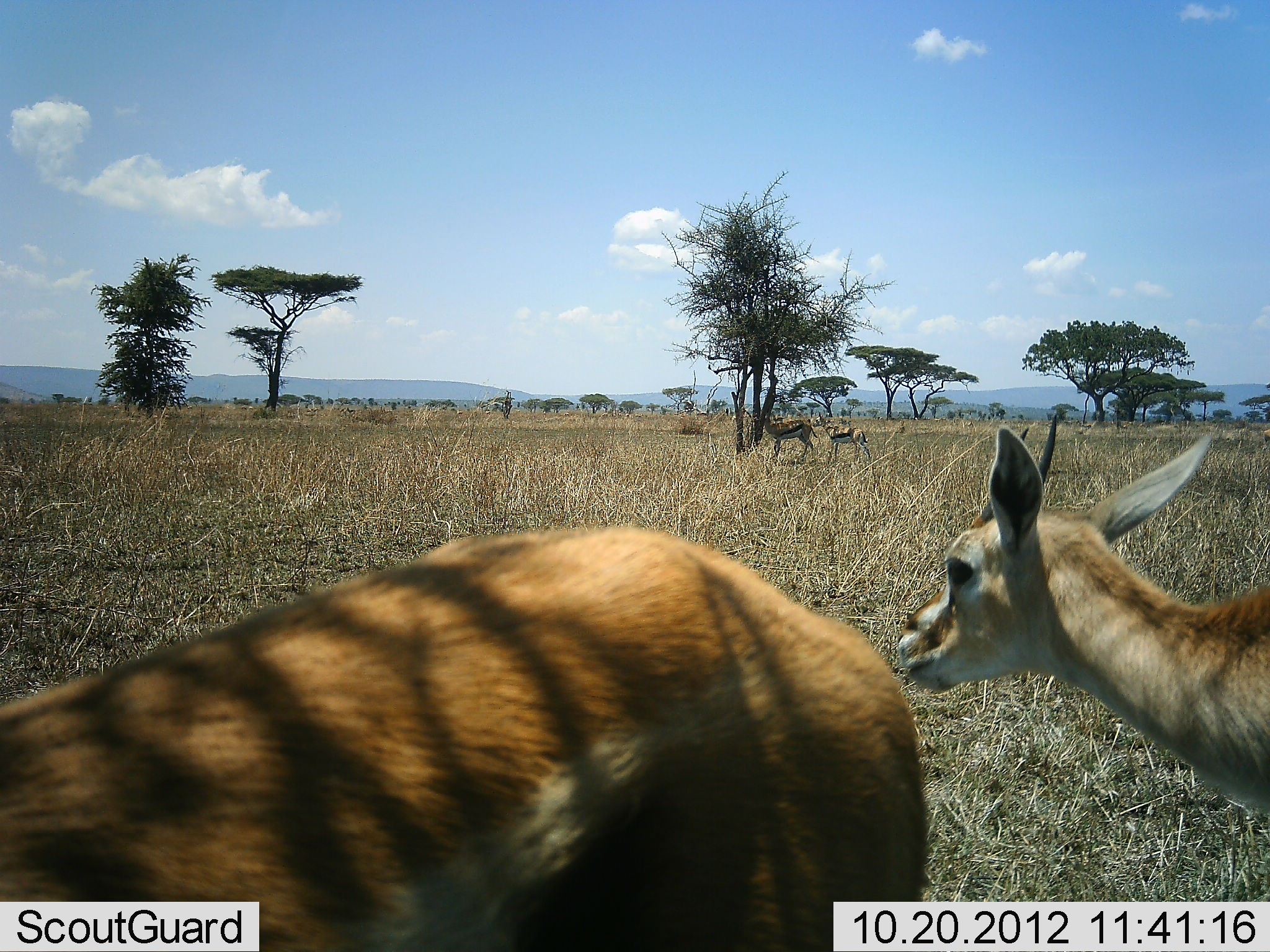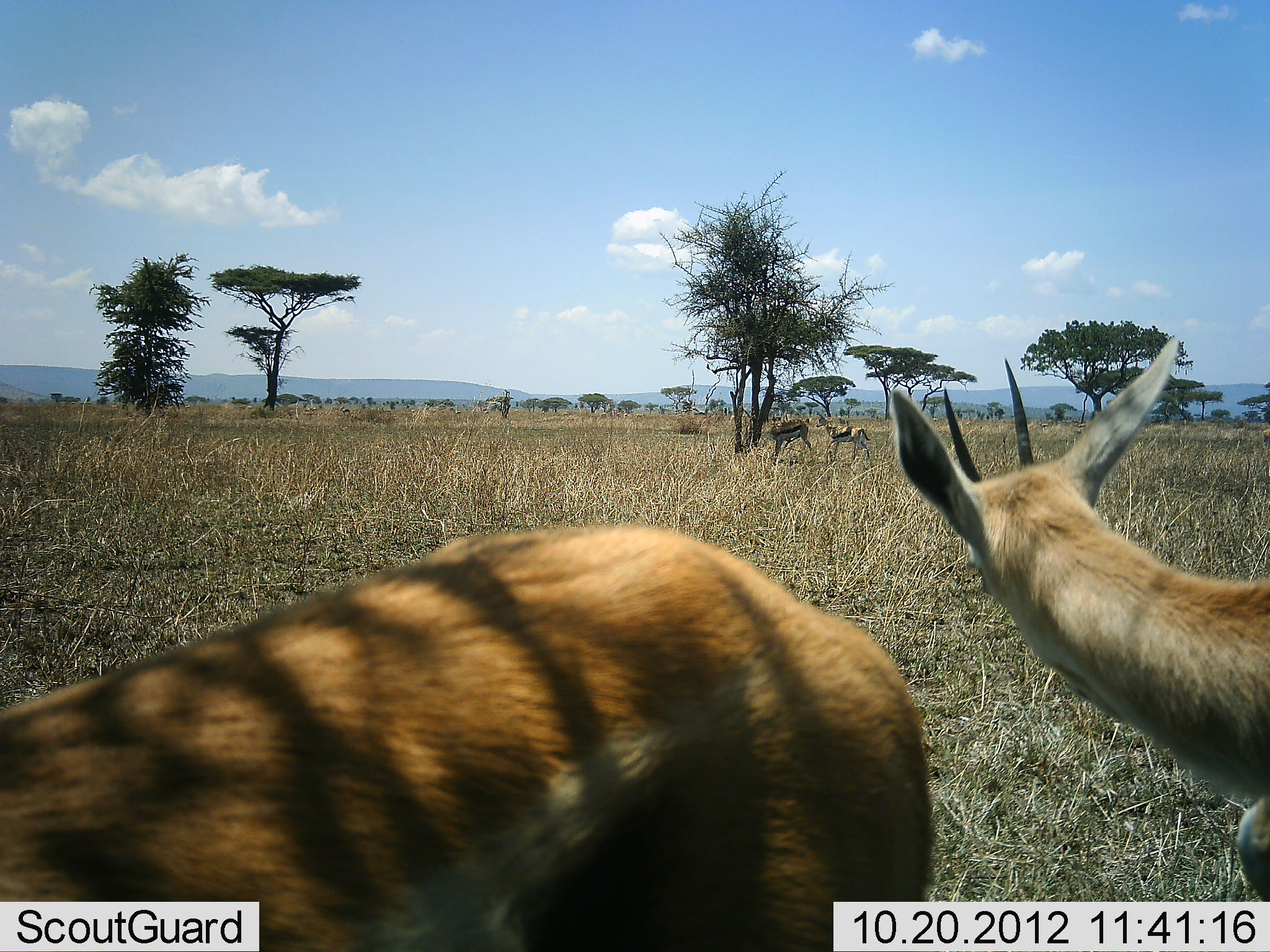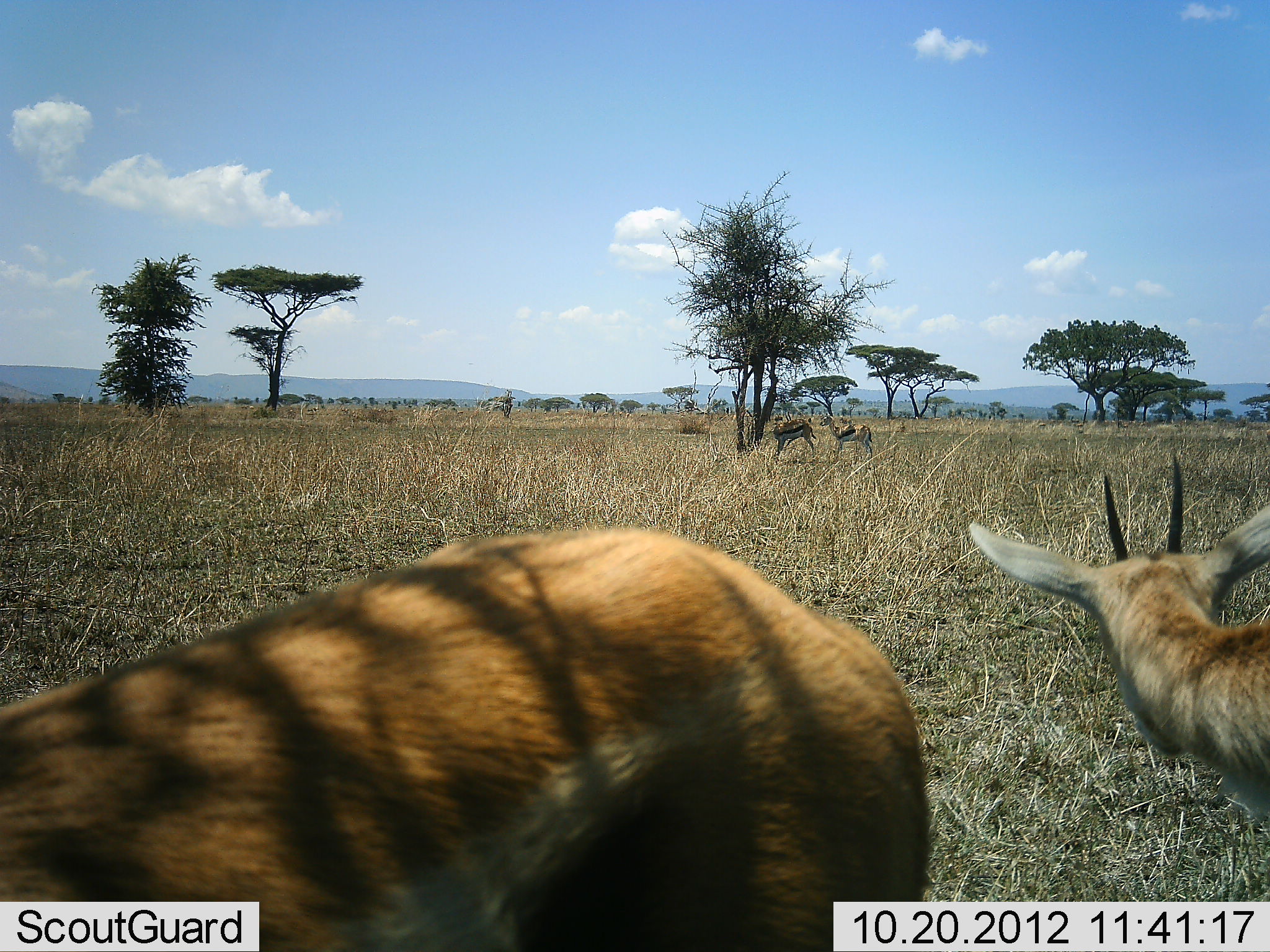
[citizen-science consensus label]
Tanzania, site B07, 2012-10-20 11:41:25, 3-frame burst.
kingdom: Animalia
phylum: Chordata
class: Mammalia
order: Artiodactyla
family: Bovidae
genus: Eudorcas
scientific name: Eudorcas thomsonii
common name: thomson's gazelle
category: gazellethomsons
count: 4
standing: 90%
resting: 10%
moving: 0%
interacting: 20%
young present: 0%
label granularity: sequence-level